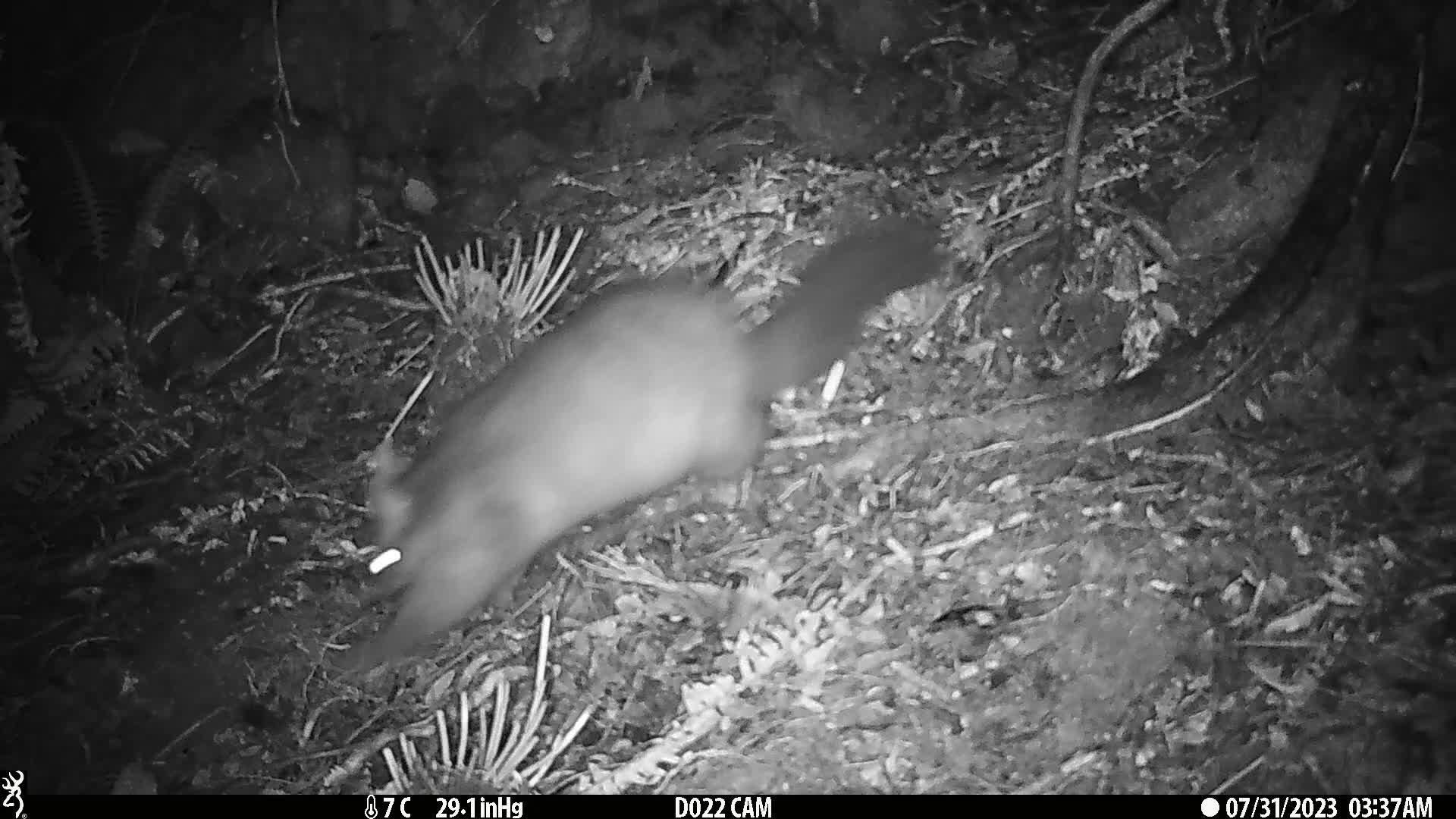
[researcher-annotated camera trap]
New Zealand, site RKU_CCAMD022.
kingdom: Animalia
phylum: Chordata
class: Mammalia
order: Diprotodontia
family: Phalangeridae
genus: Trichosurus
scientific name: Trichosurus vulpecula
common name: common brushtail possum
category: possum